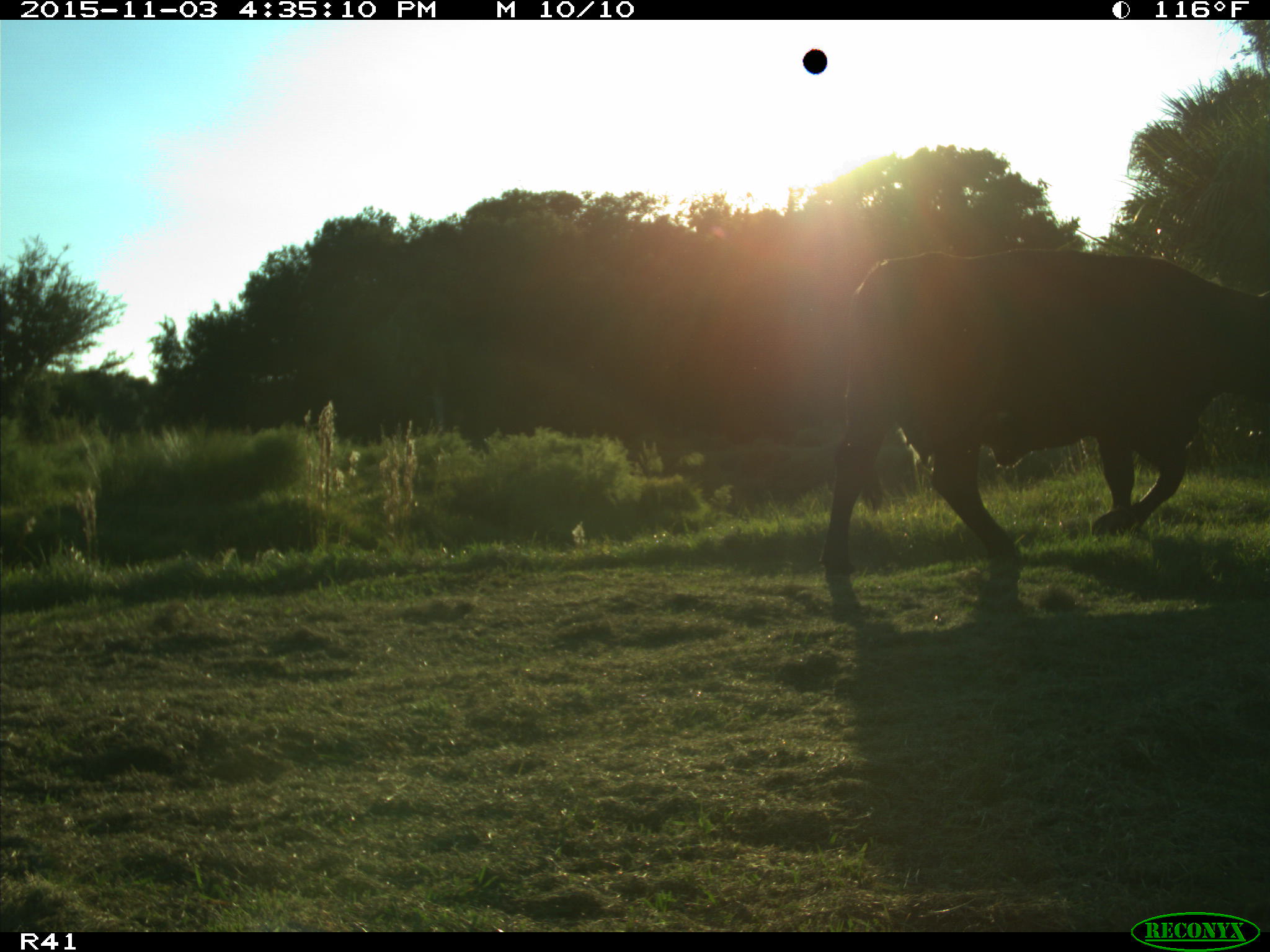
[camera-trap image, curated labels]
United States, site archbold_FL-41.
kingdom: Animalia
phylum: Chordata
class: Mammalia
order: Artiodactyla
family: Bovidae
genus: Bos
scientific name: Bos taurus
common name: domestic cow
Bos taurus (domestic cow).